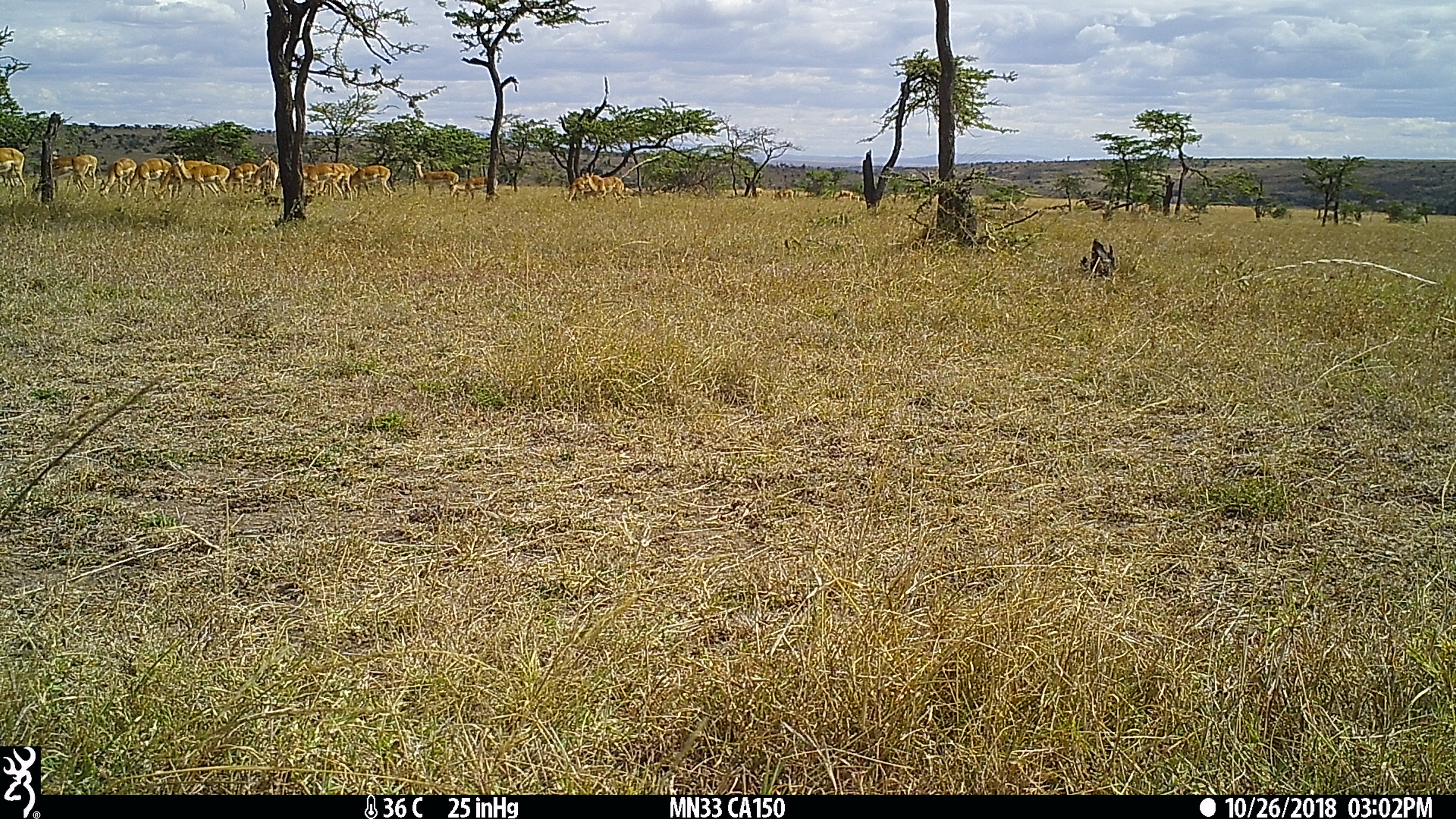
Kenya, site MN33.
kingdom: Animalia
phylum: Chordata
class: Mammalia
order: Artiodactyla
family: Bovidae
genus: Aepyceros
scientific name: Aepyceros melampus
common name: impala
Impala (Aepyceros melampus).